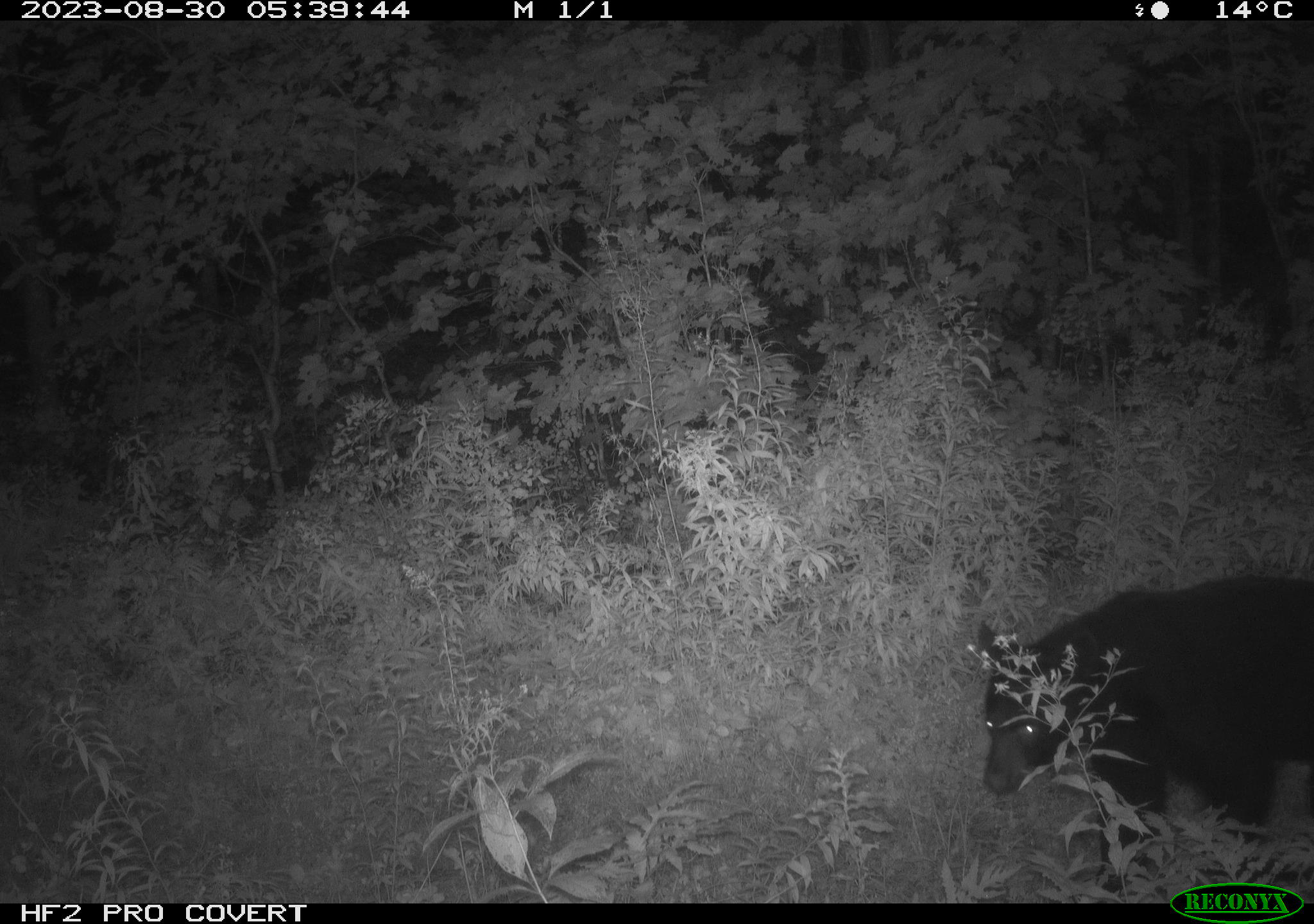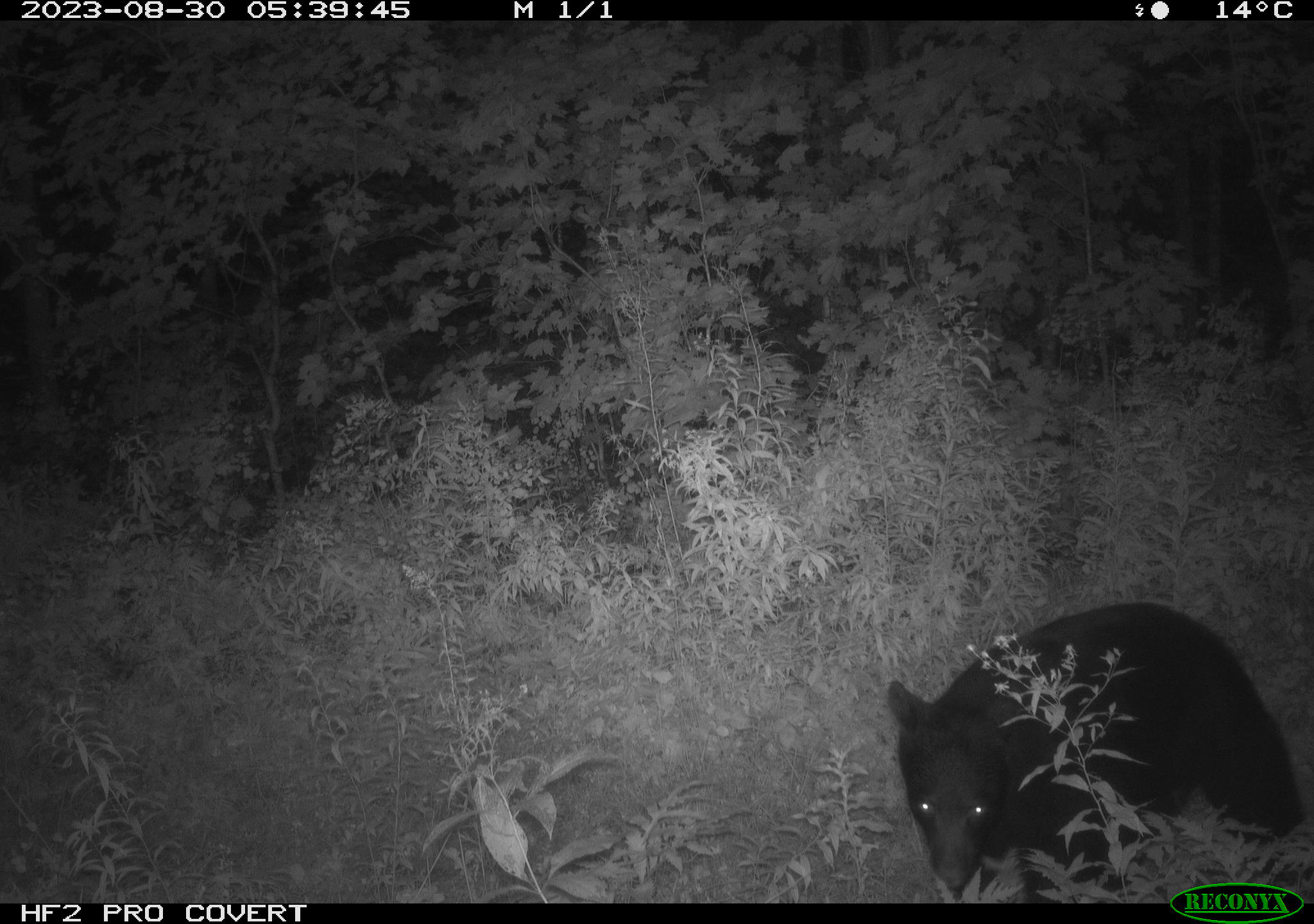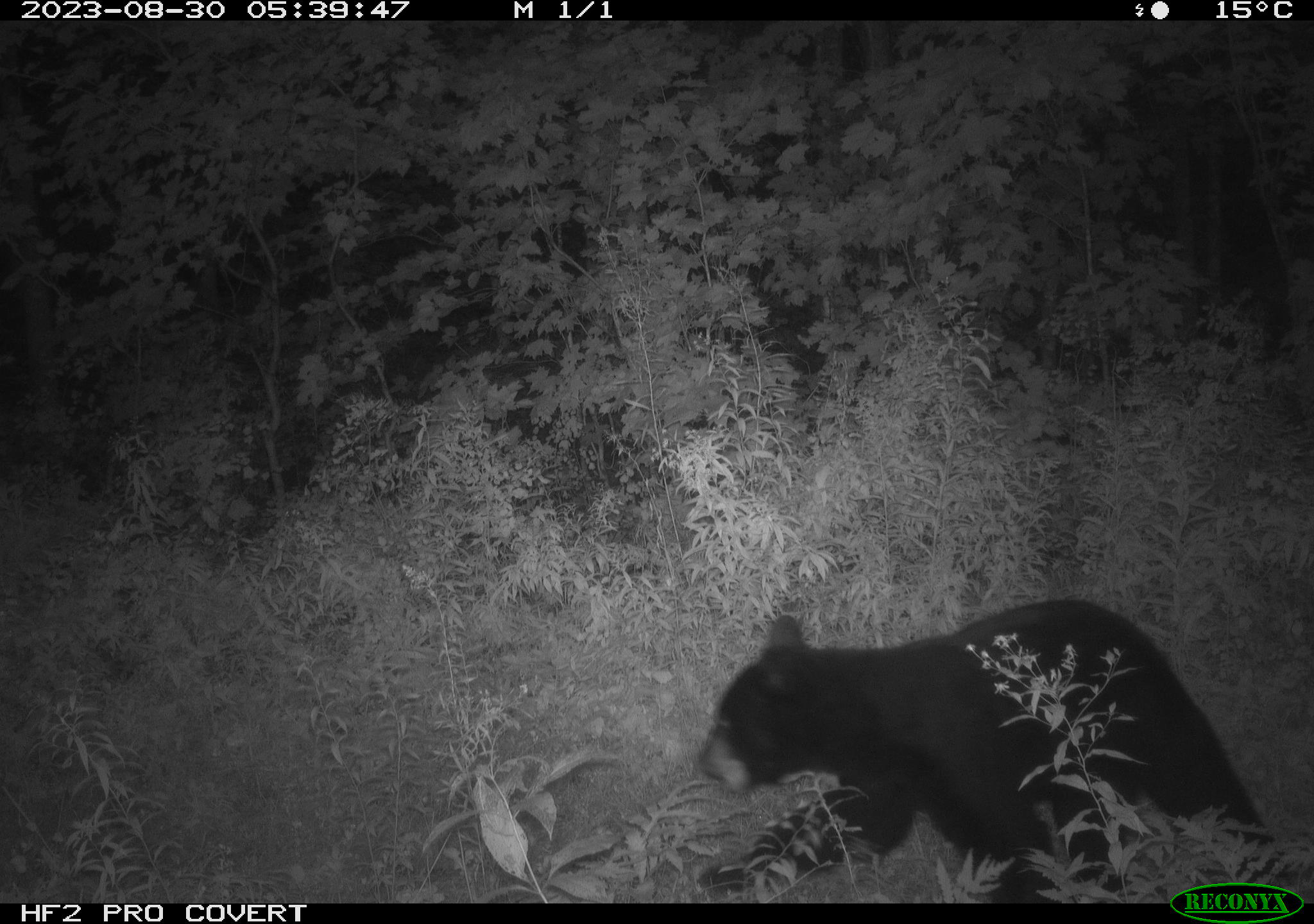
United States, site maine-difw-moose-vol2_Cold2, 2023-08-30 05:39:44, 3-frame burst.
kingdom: Animalia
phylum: Chordata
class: Mammalia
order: Carnivora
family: Ursidae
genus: Ursus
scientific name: Ursus americanus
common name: black bear